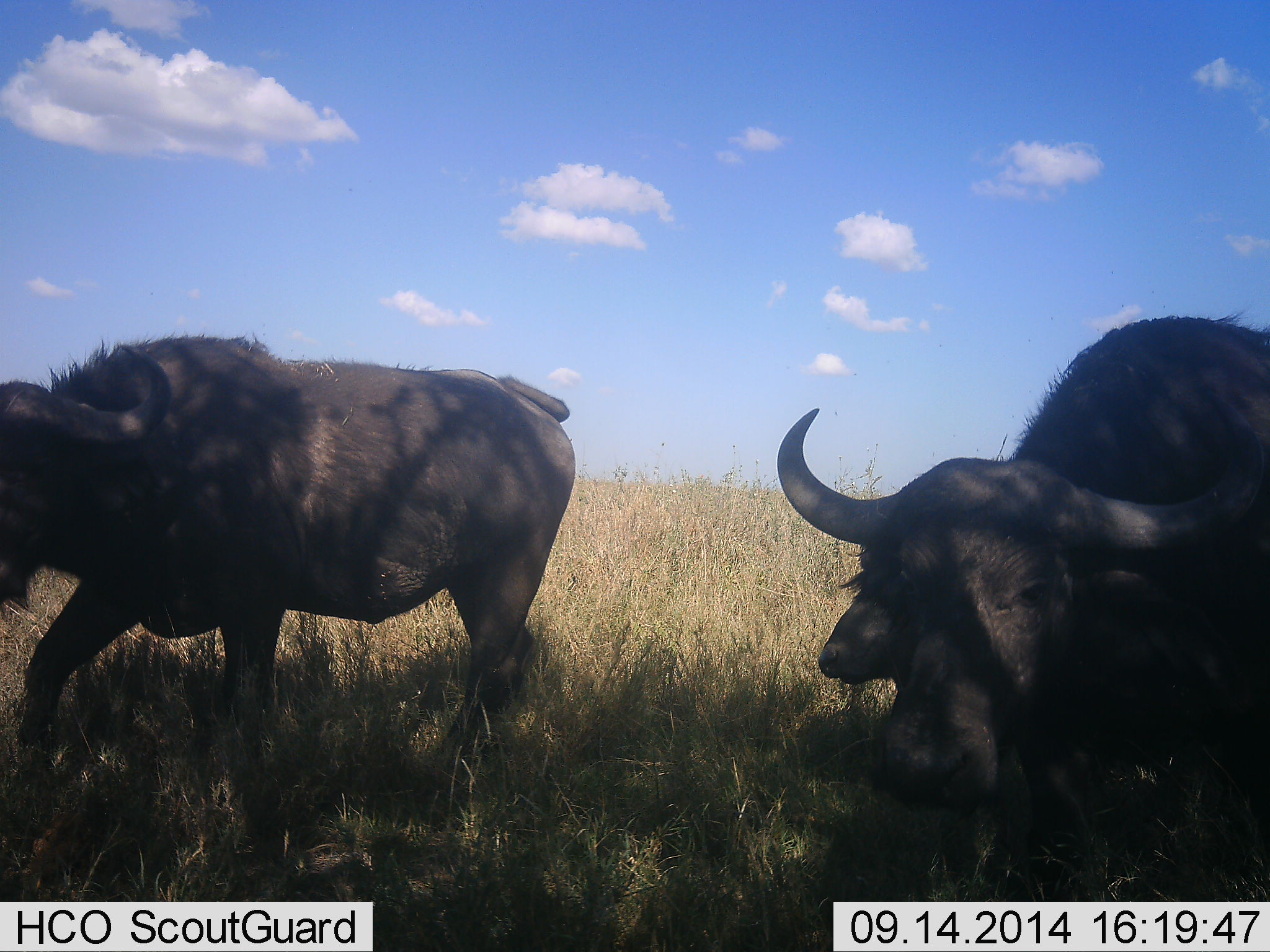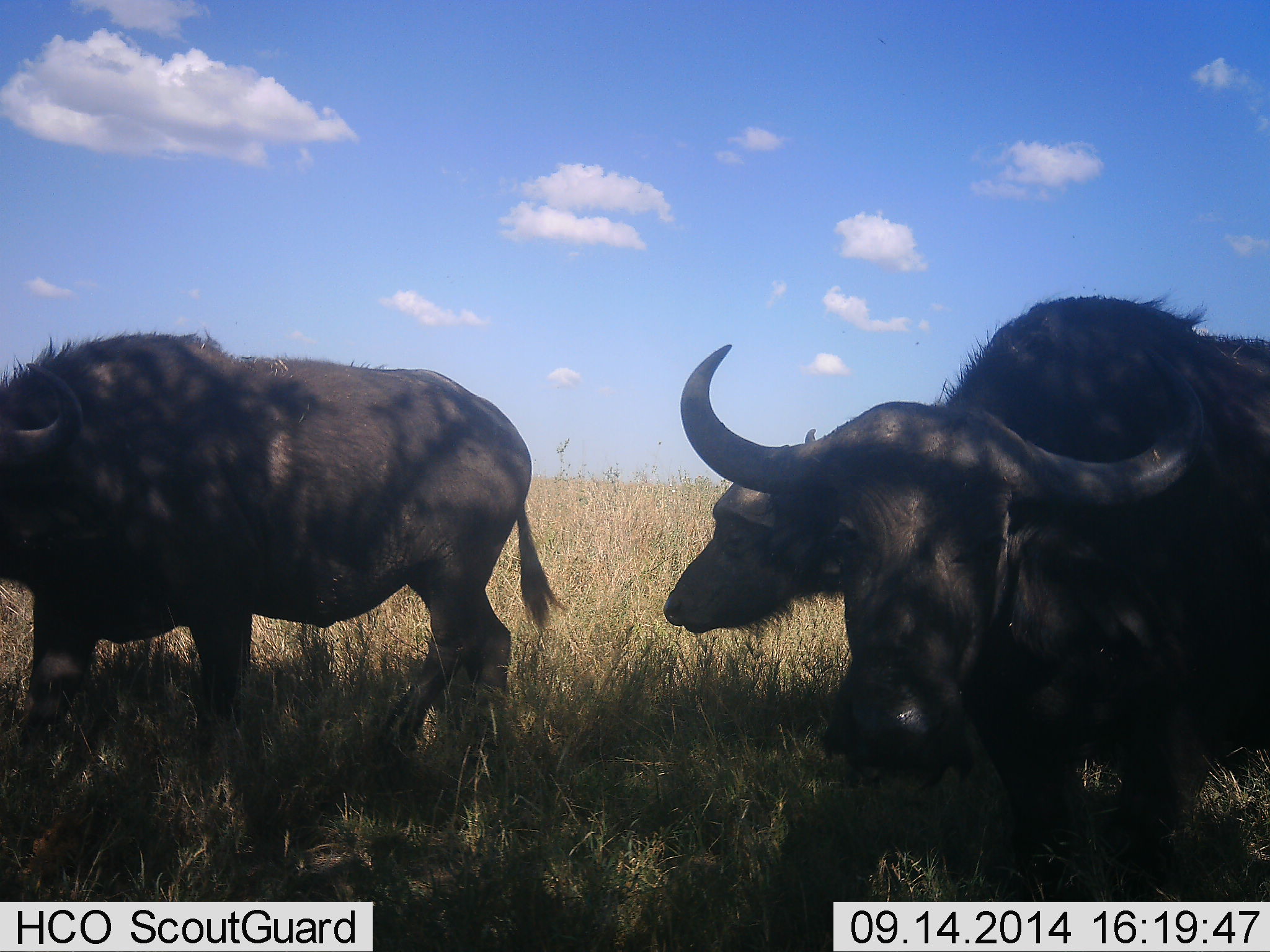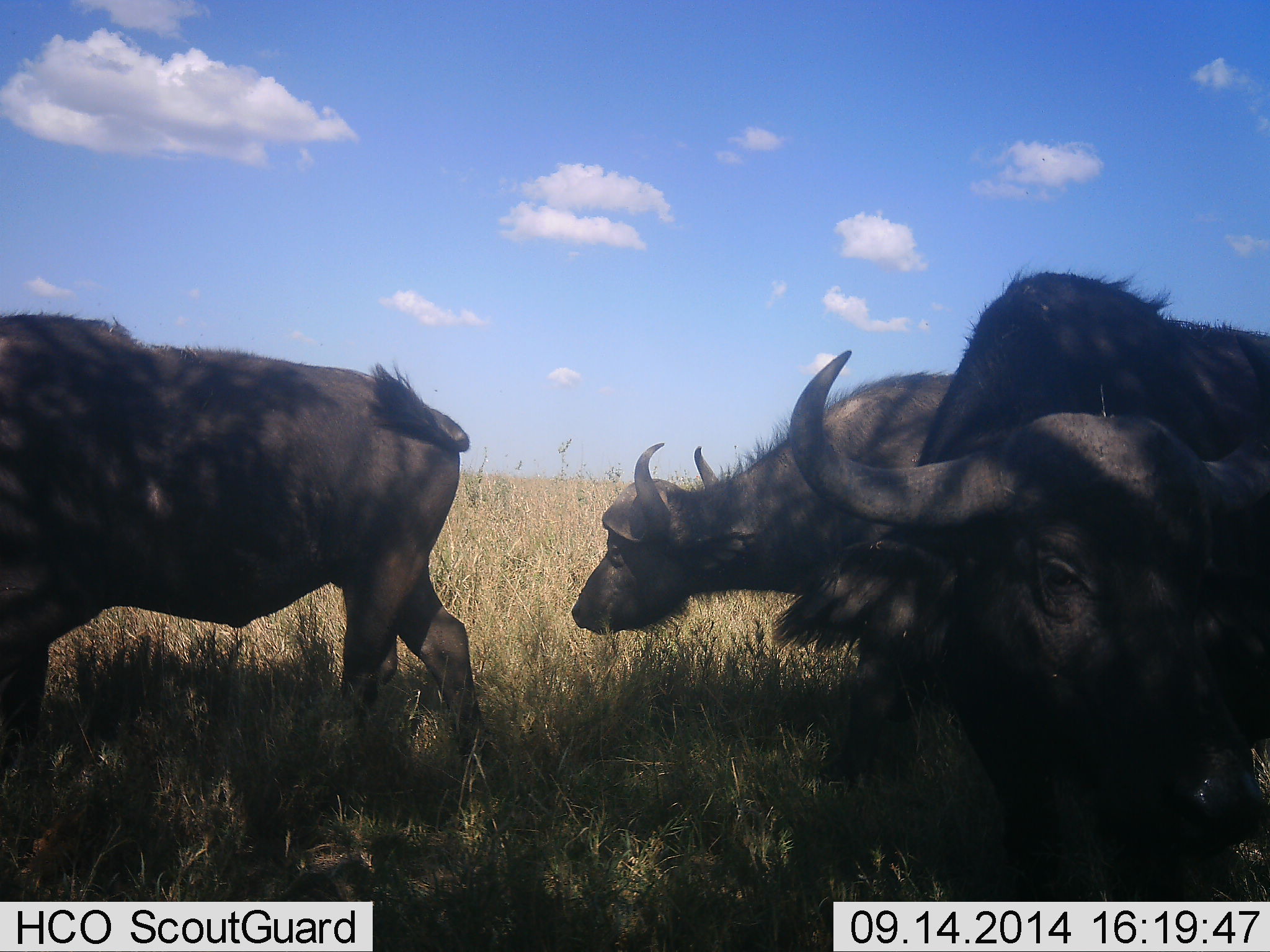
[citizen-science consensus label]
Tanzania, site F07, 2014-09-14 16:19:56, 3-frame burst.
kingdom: Animalia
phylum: Chordata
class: Mammalia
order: Artiodactyla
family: Bovidae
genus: Syncerus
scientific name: Syncerus caffer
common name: cape buffalo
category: buffalo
Buffalo (cape buffalo) (Syncerus caffer), count 3. Behavior (volunteer vote fractions): standing 30%, resting 0%, moving 80%, interacting 0%. Young present (vote fraction): 0%. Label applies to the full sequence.